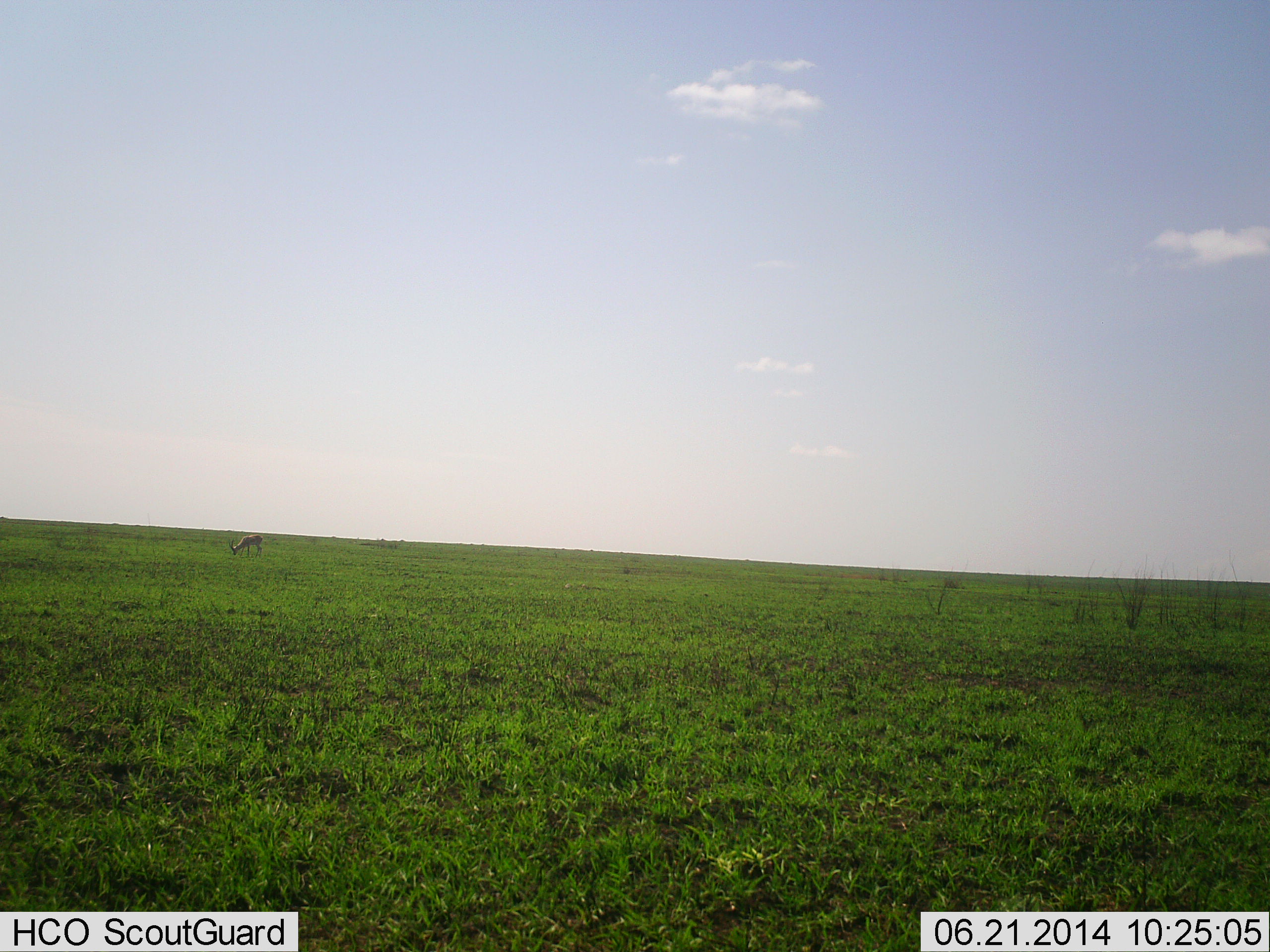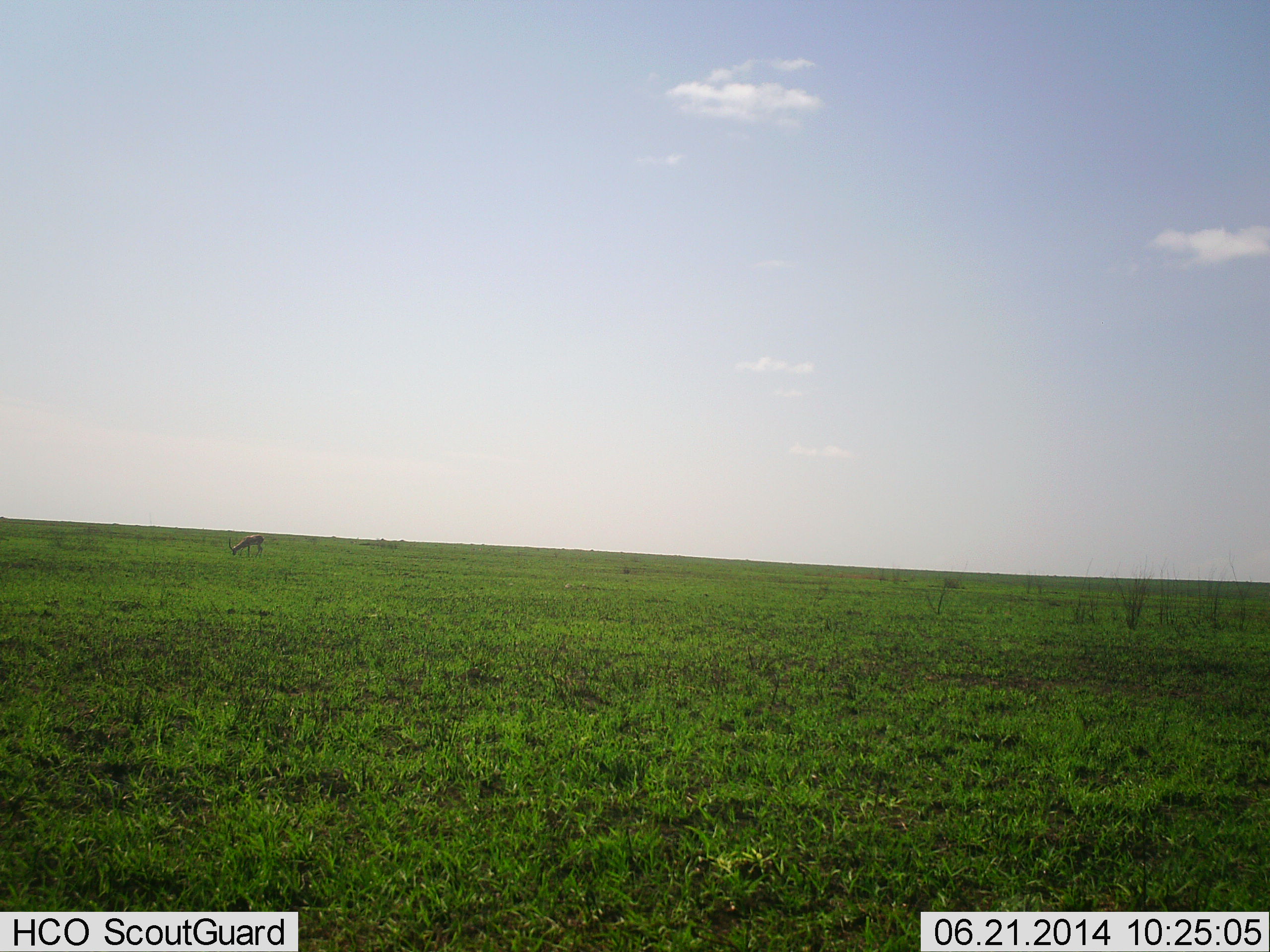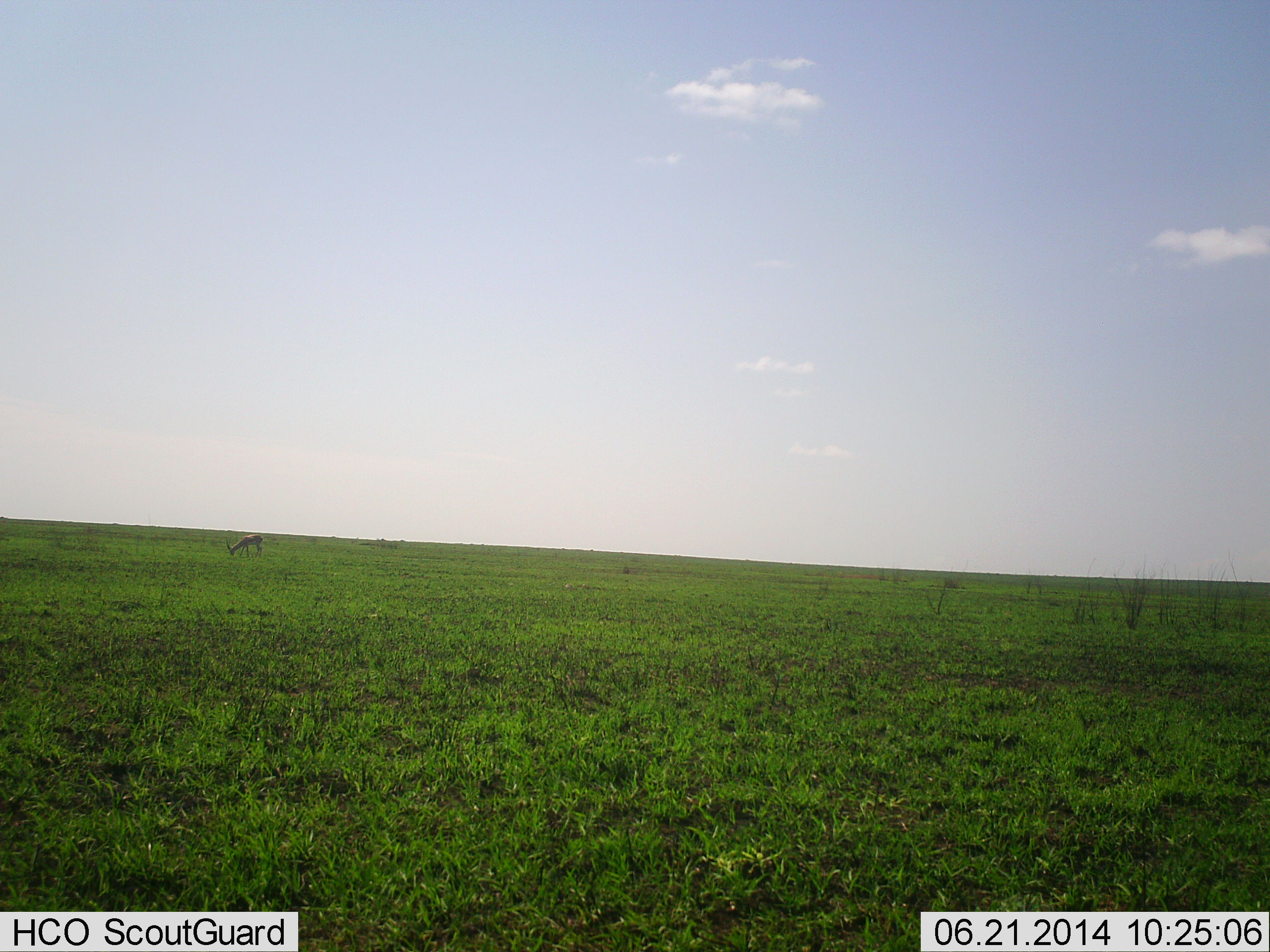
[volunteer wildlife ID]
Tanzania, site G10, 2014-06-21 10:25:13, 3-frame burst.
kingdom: Animalia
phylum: Chordata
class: Mammalia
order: Artiodactyla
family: Bovidae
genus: Eudorcas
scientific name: Eudorcas thomsonii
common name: thomson's gazelle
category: gazellethomsons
Gazellethomsons (thomson's gazelle) (Eudorcas thomsonii), count 1. Behavior (volunteer vote fractions): standing 20%, resting 0%, moving 0%, interacting 0%. Young present (vote fraction): 0%. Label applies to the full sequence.